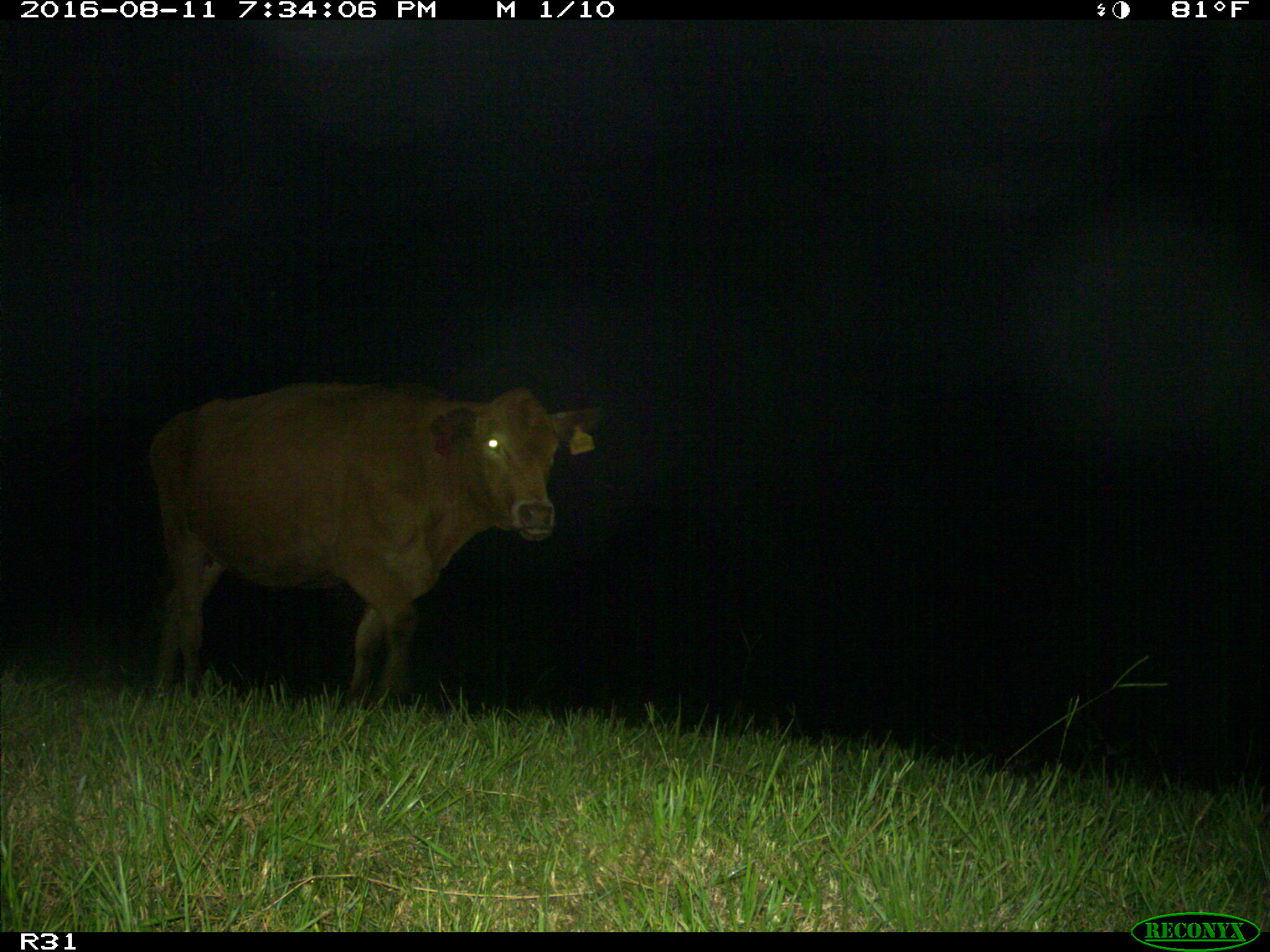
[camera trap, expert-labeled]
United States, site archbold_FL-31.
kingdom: Animalia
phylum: Chordata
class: Mammalia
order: Artiodactyla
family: Bovidae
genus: Bos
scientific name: Bos taurus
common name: domestic cow